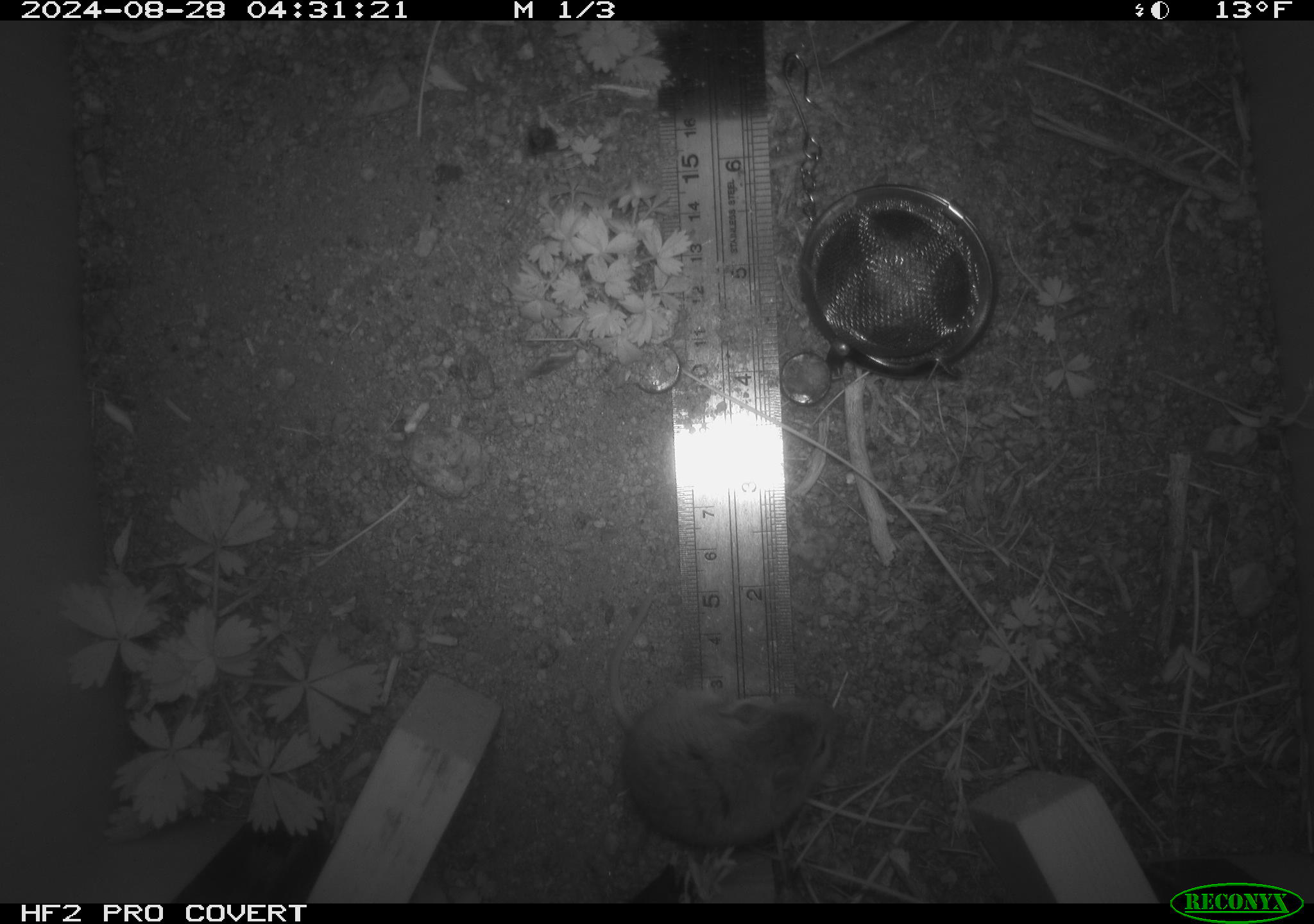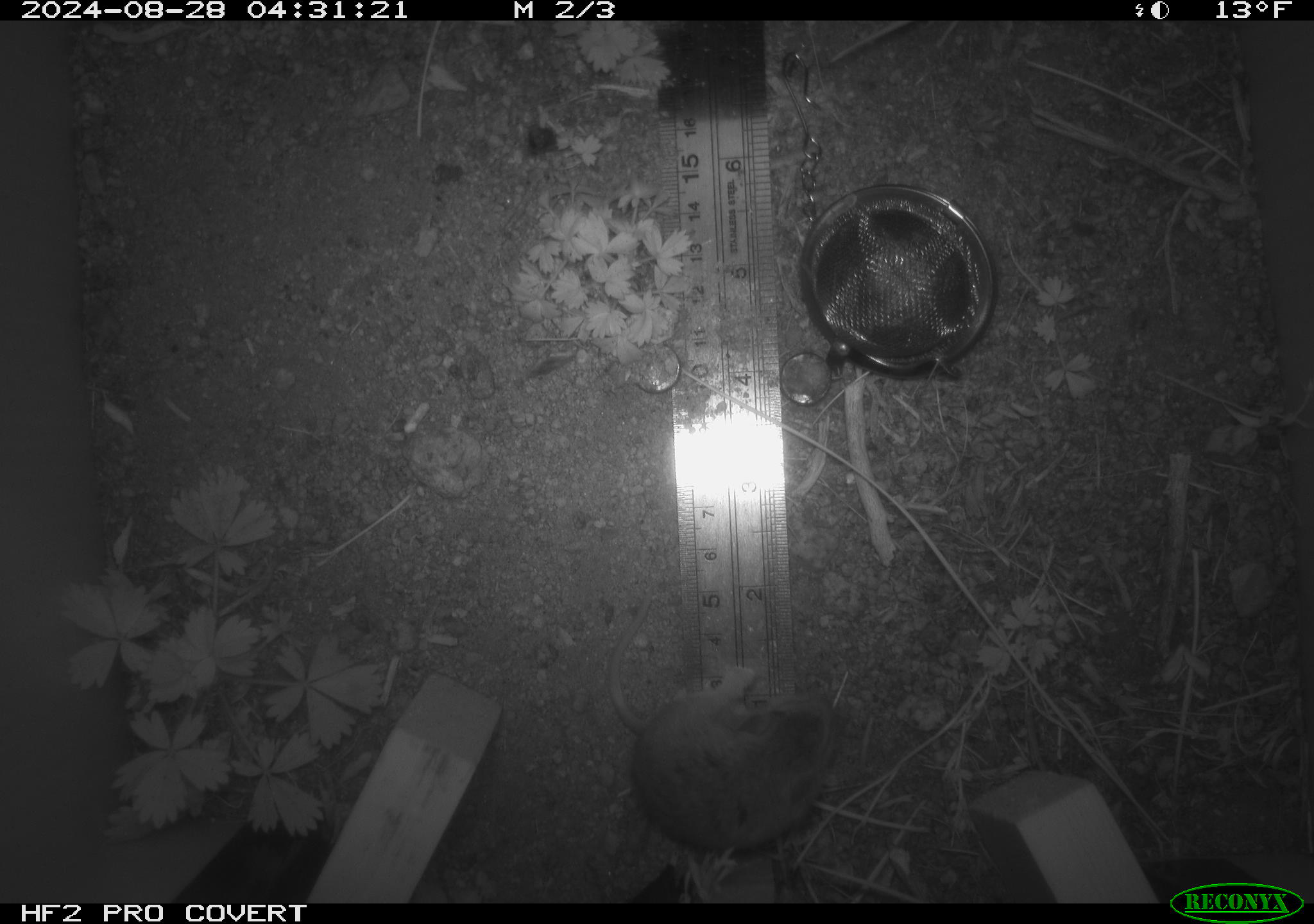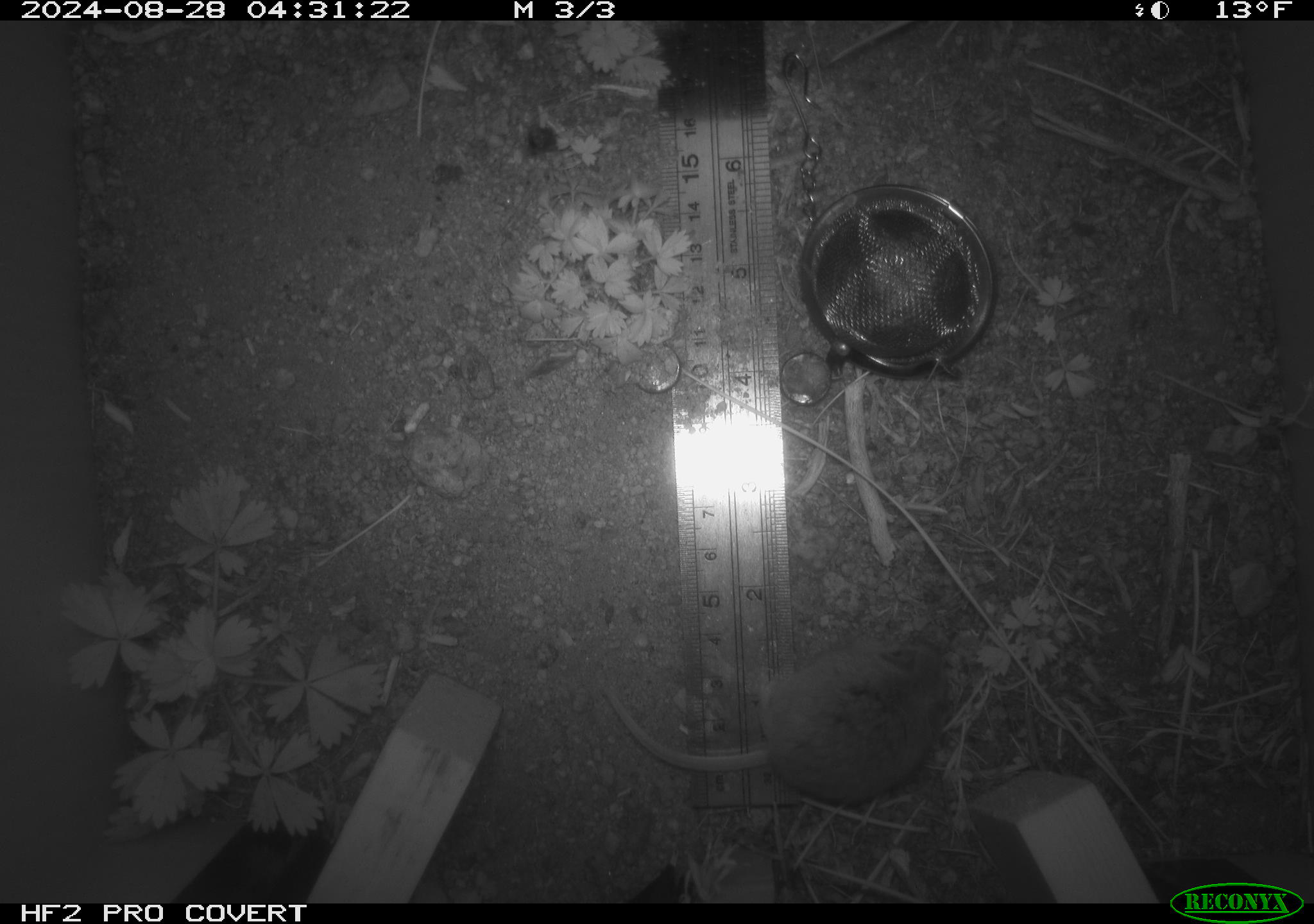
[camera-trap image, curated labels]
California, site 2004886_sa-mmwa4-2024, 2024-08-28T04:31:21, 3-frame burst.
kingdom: Animalia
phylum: Chordata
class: Mammalia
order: Rodentia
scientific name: Rodentia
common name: mouse species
Mouse species (Rodentia).